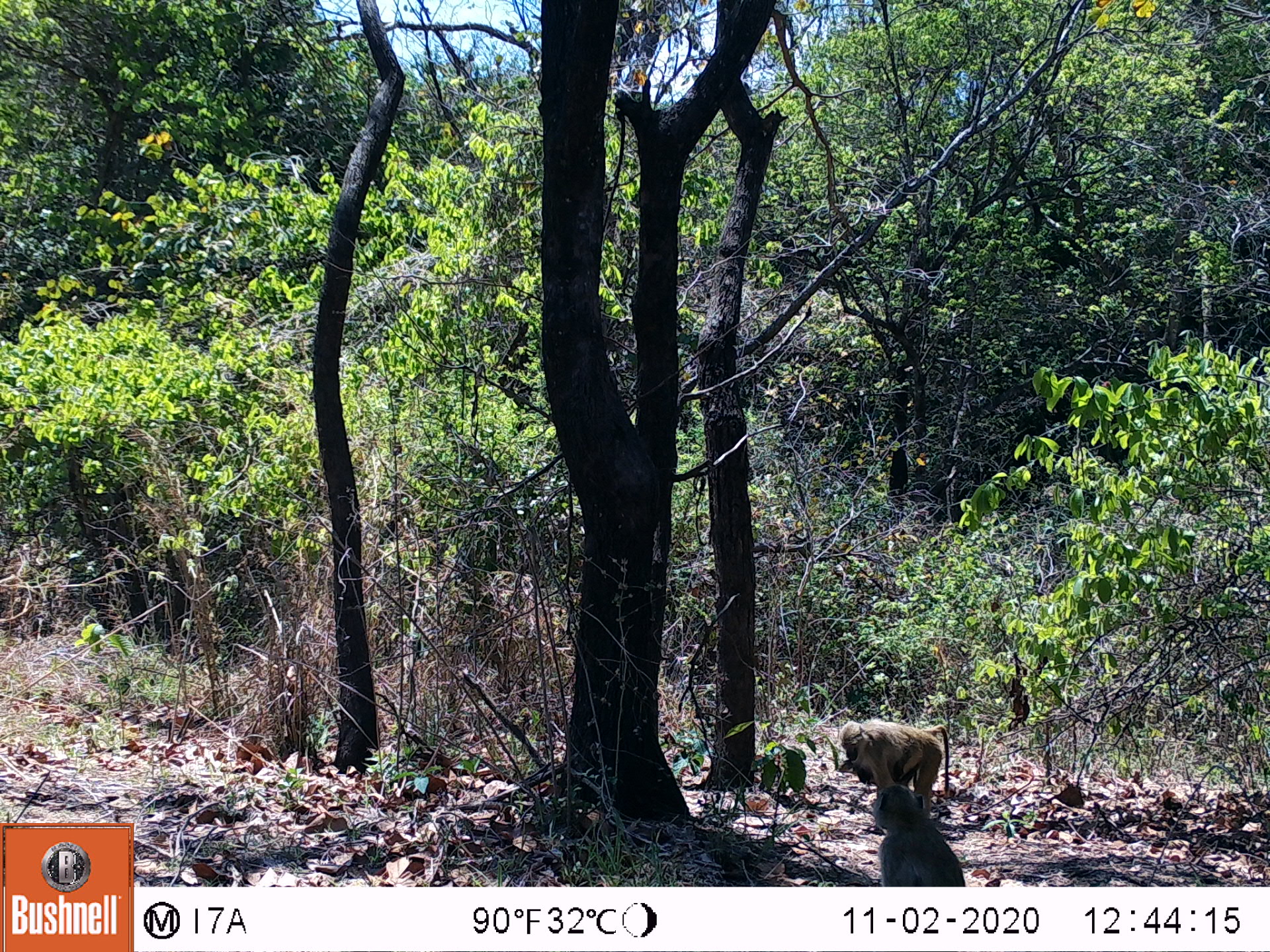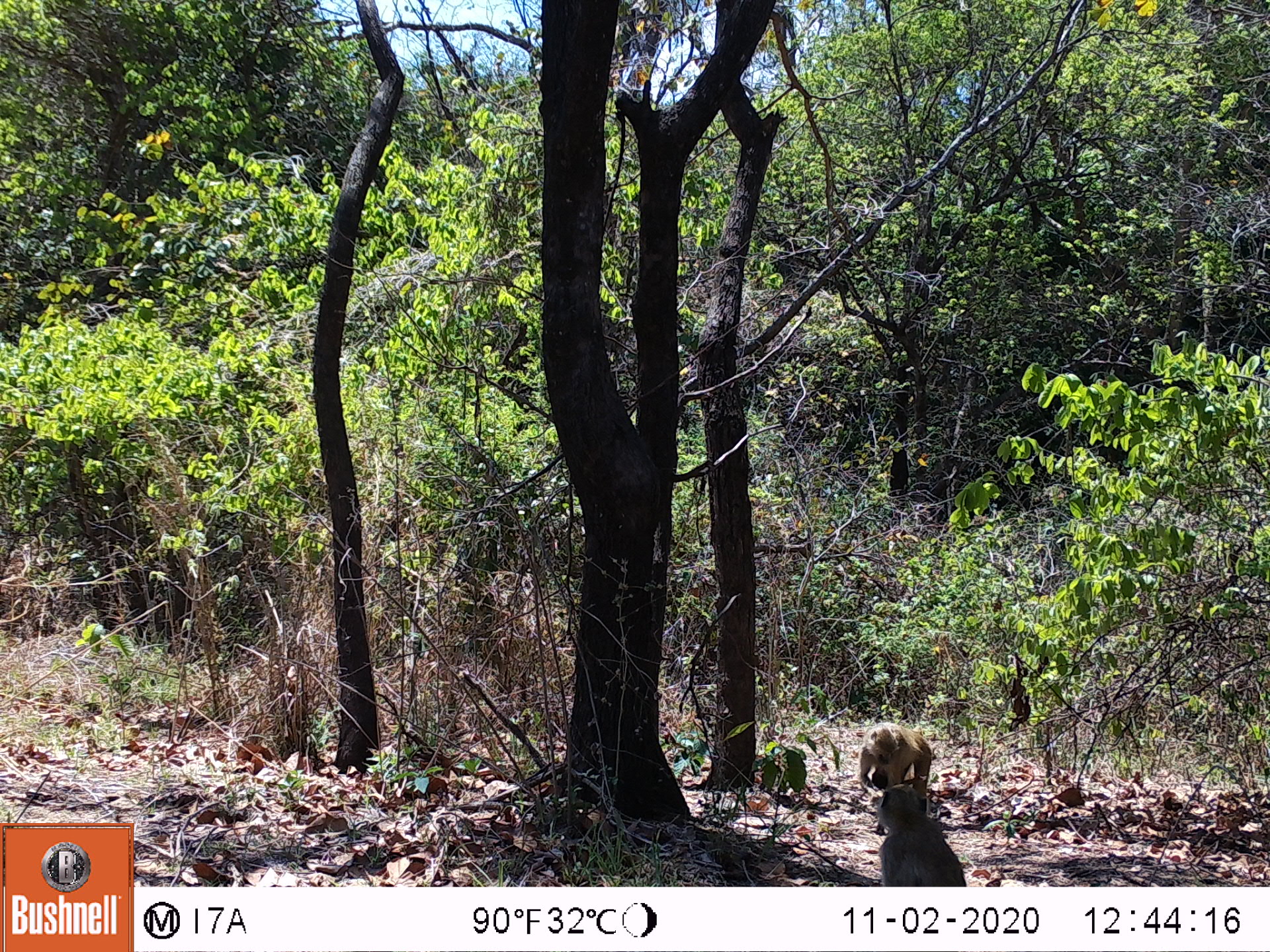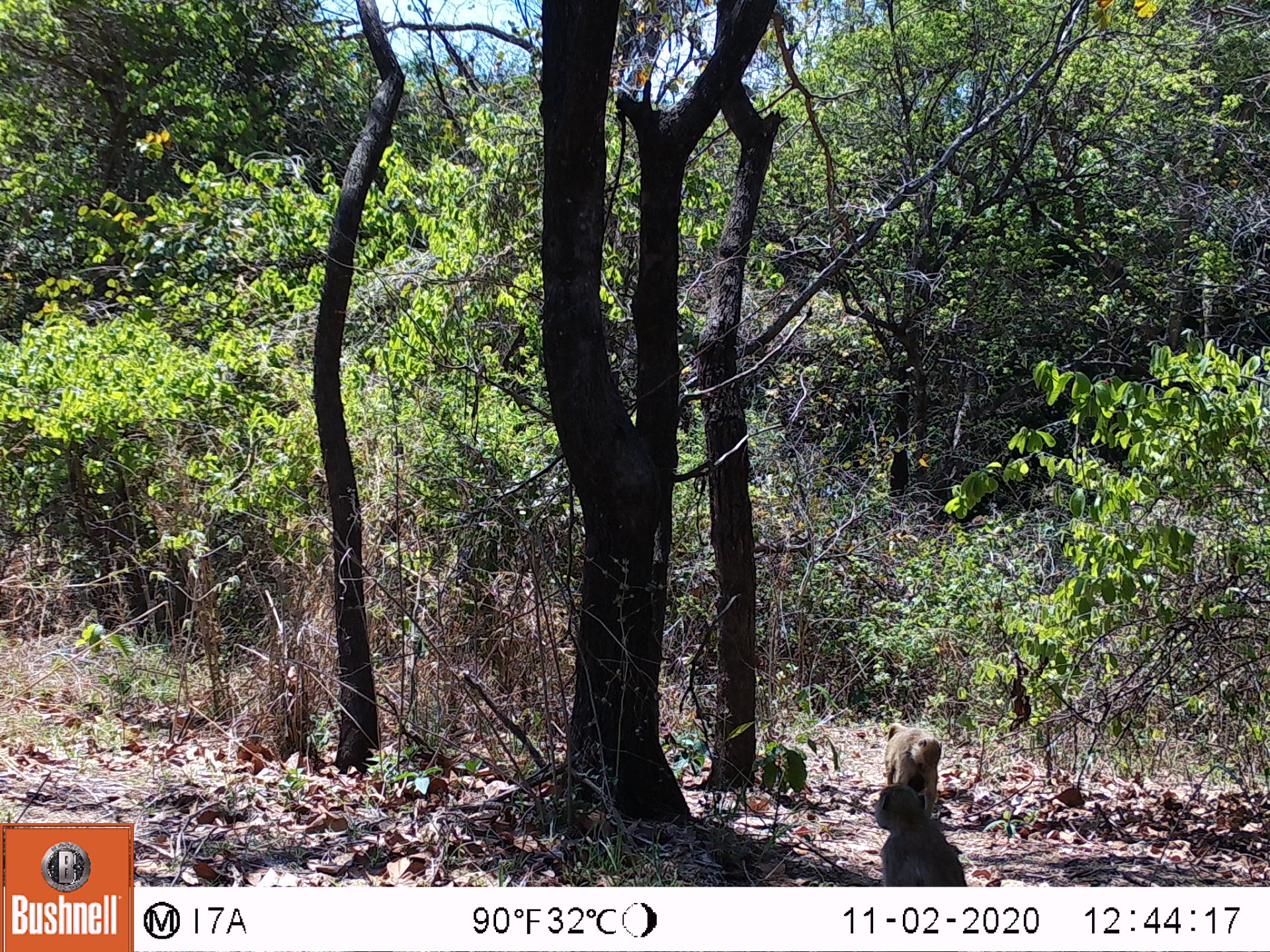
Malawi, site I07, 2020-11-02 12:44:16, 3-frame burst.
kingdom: Animalia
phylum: Chordata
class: Mammalia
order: Primates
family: Cercopithecidae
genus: Papio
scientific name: Papio cynocephalus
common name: yellow baboon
Yellow baboon (Papio cynocephalus), count 2.